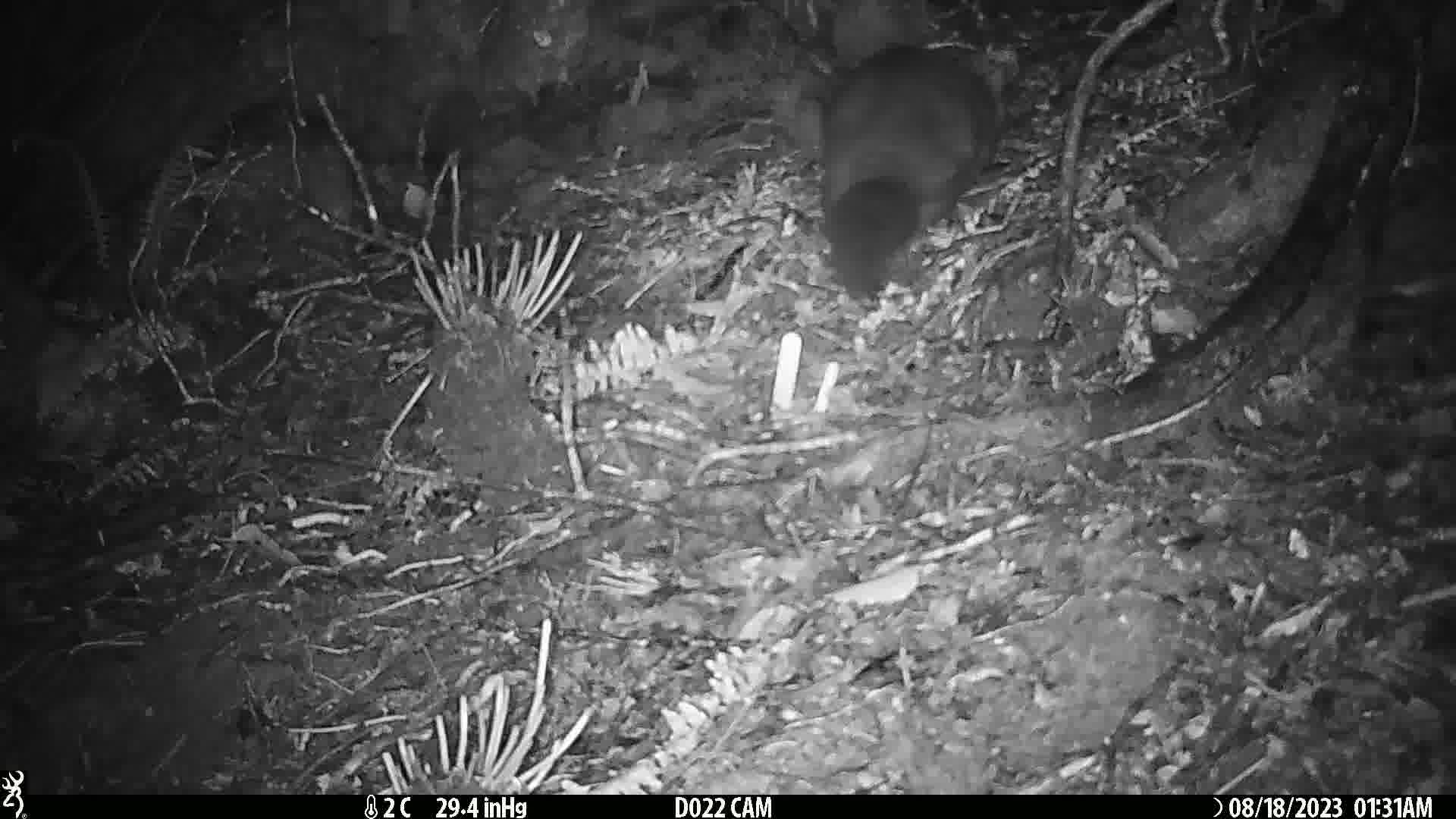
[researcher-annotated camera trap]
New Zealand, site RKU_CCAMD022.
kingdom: Animalia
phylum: Chordata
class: Mammalia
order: Diprotodontia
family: Phalangeridae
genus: Trichosurus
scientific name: Trichosurus vulpecula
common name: common brushtail possum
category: possum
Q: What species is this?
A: Possum (common brushtail possum) (Trichosurus vulpecula).